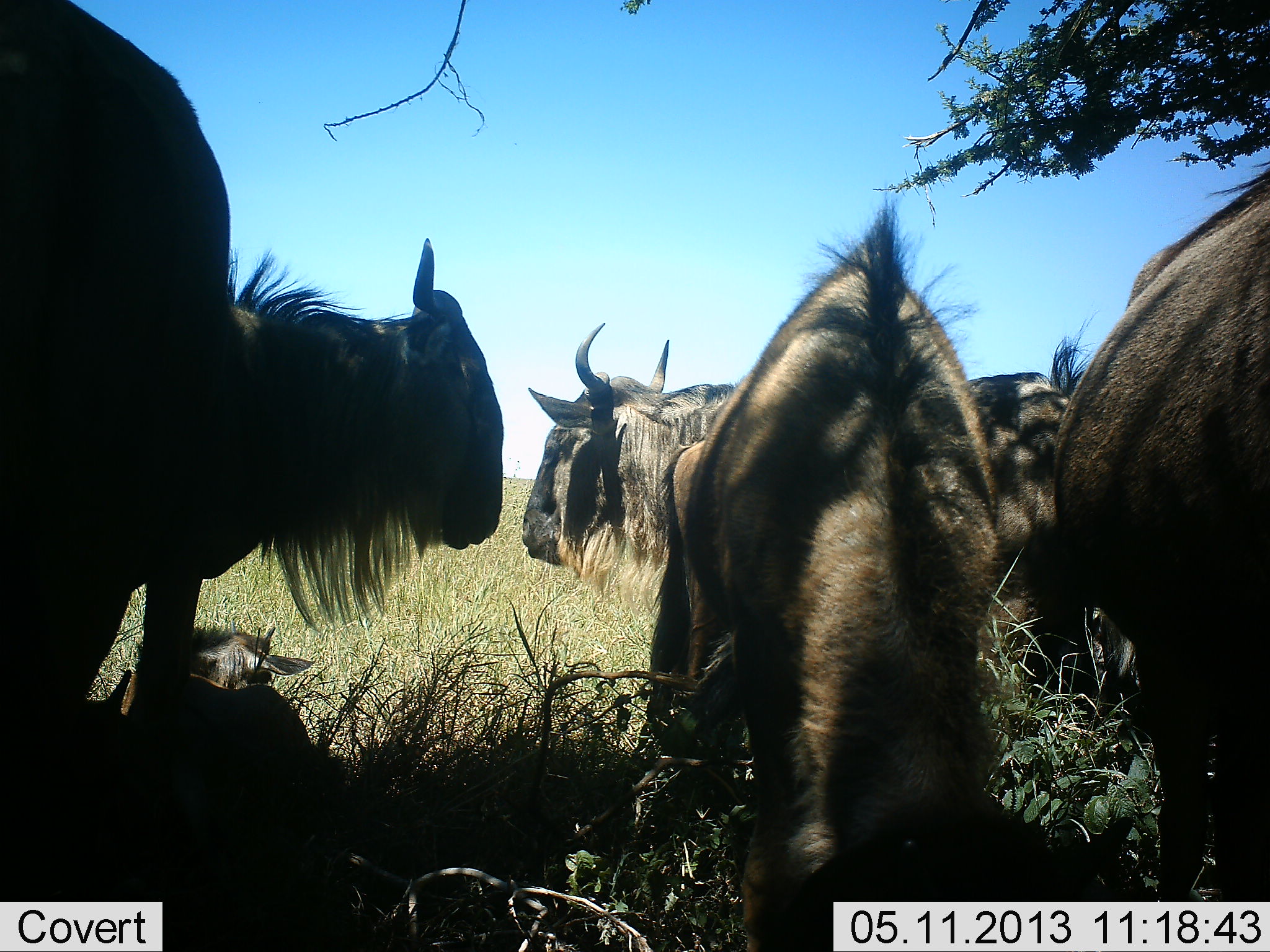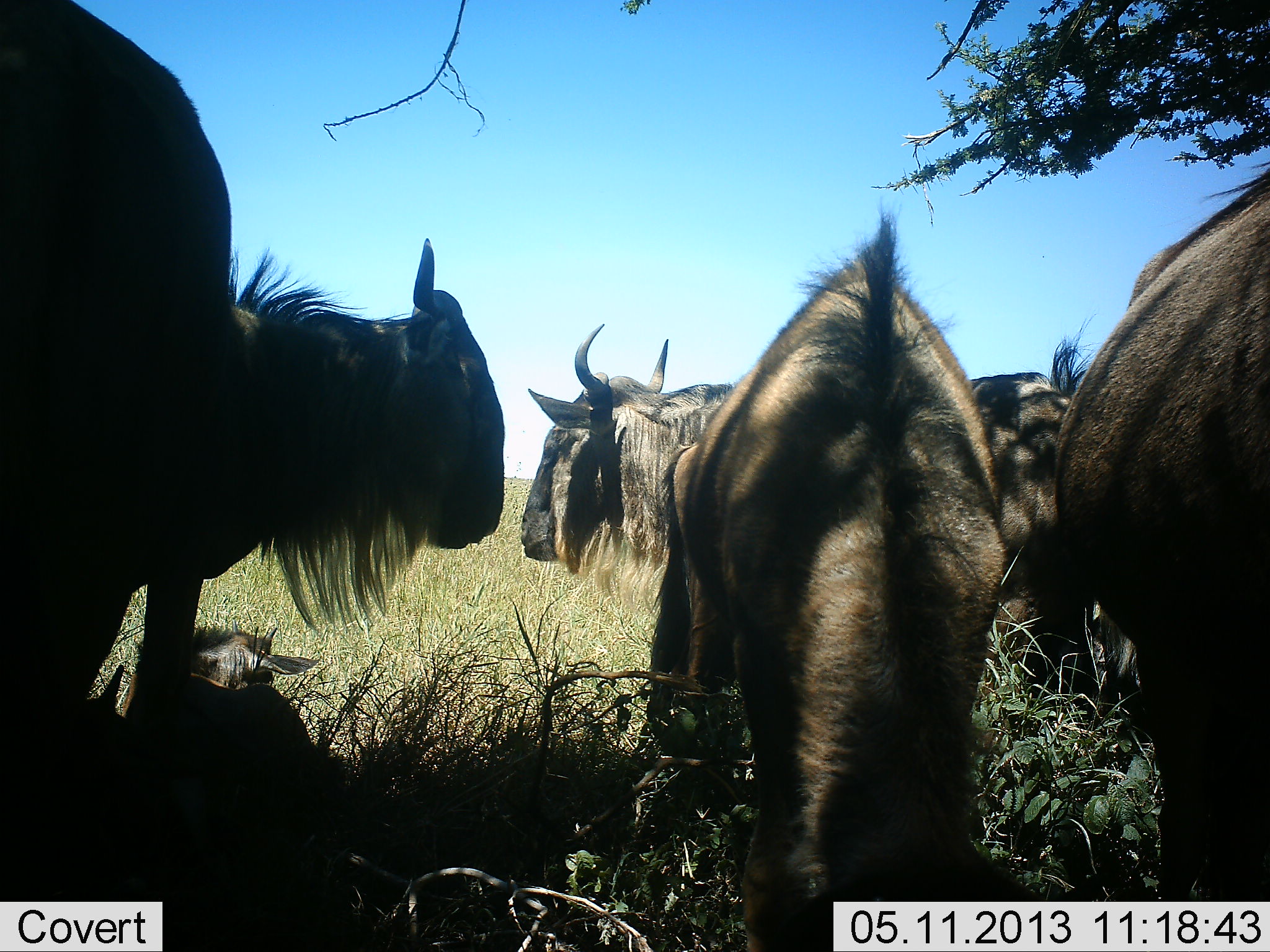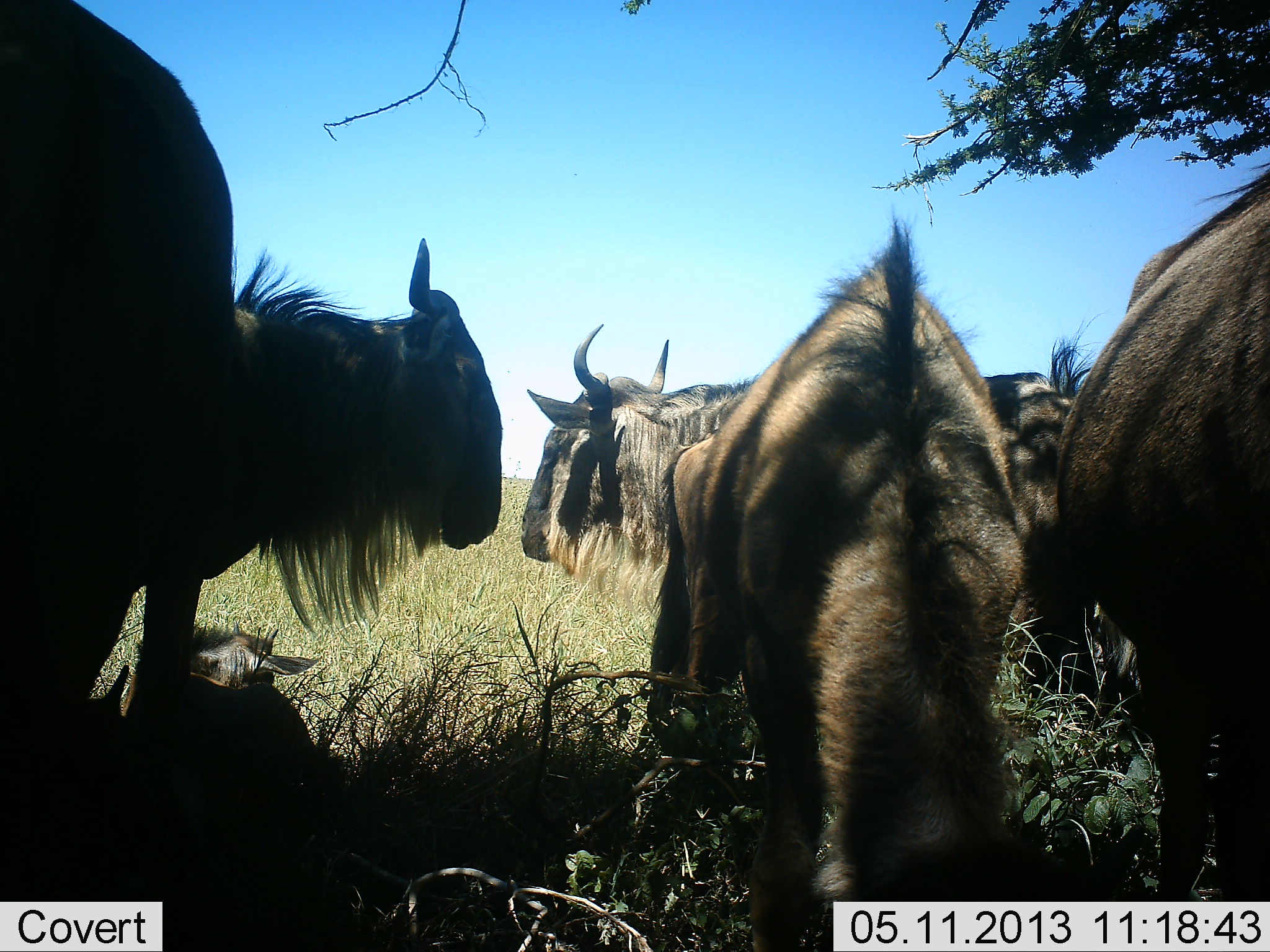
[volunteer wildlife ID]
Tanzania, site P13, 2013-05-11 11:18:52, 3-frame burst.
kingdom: Animalia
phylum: Chordata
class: Mammalia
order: Artiodactyla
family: Bovidae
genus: Connochaetes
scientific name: Connochaetes taurinus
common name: blue wildebeest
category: wildebeest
Wildebeest (blue wildebeest) (Connochaetes taurinus), count 7. Behavior (volunteer vote fractions): standing 70%, resting 40%, moving 10%, interacting 10%. Young present (vote fraction): 30%. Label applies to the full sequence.